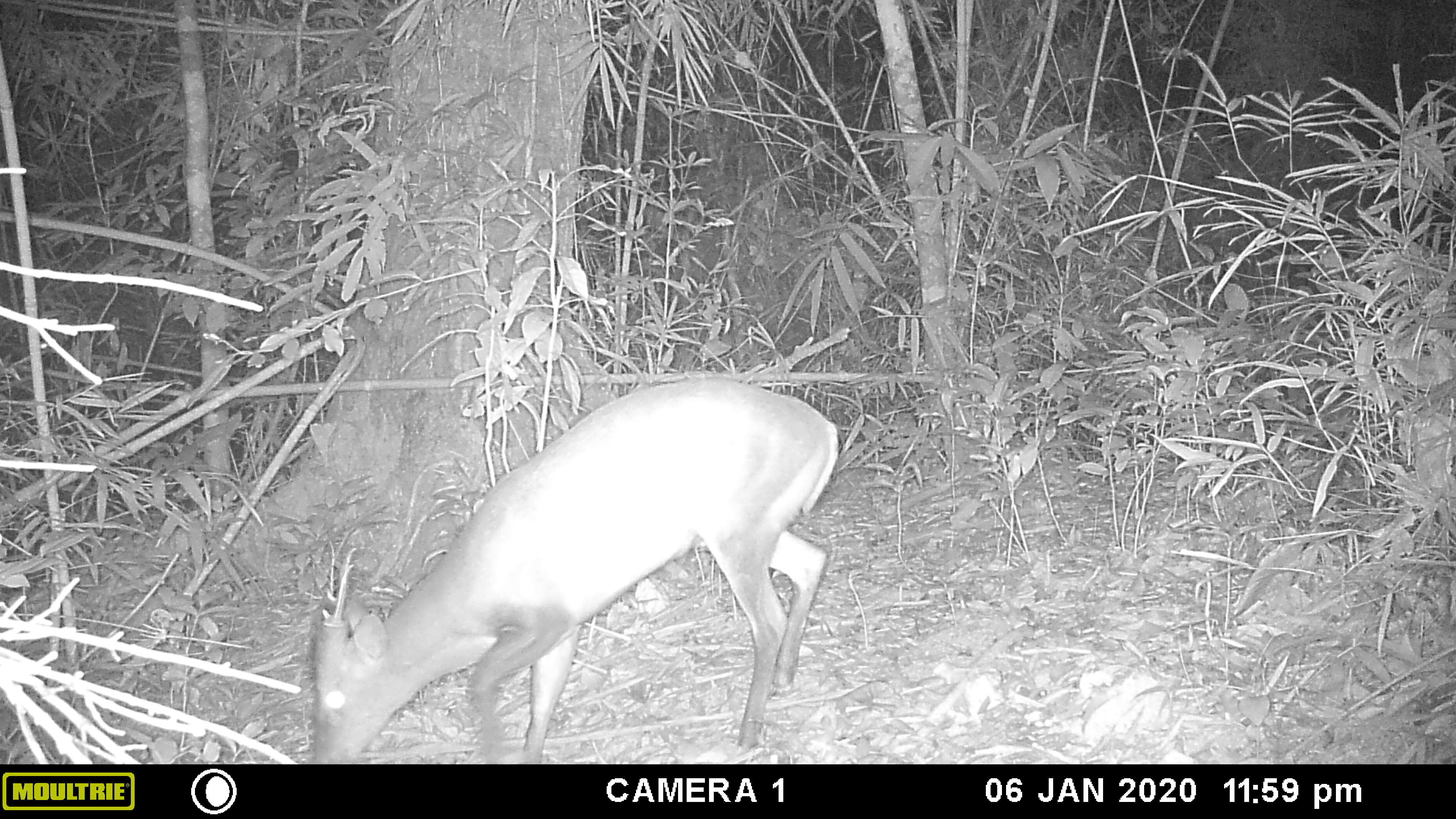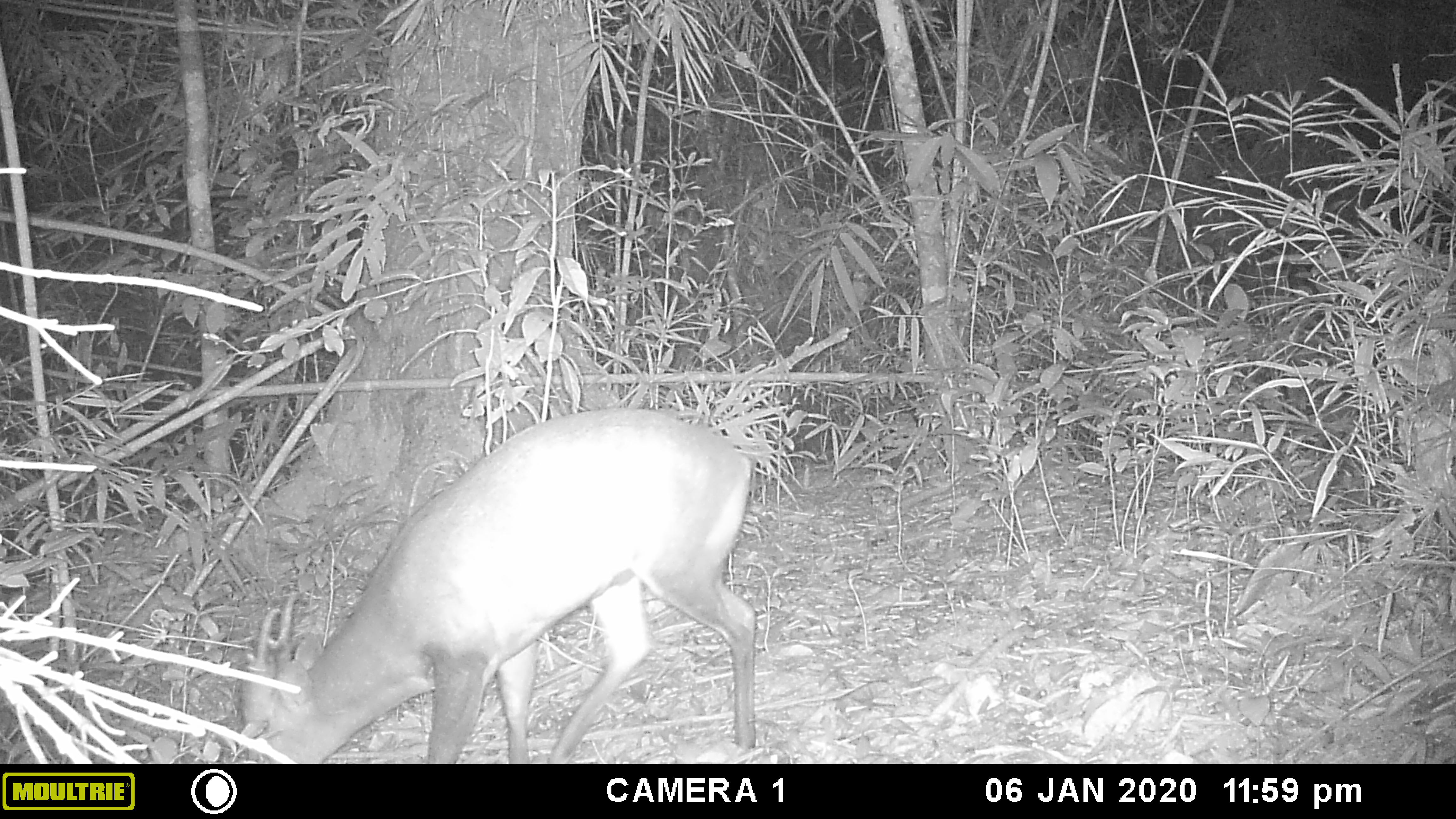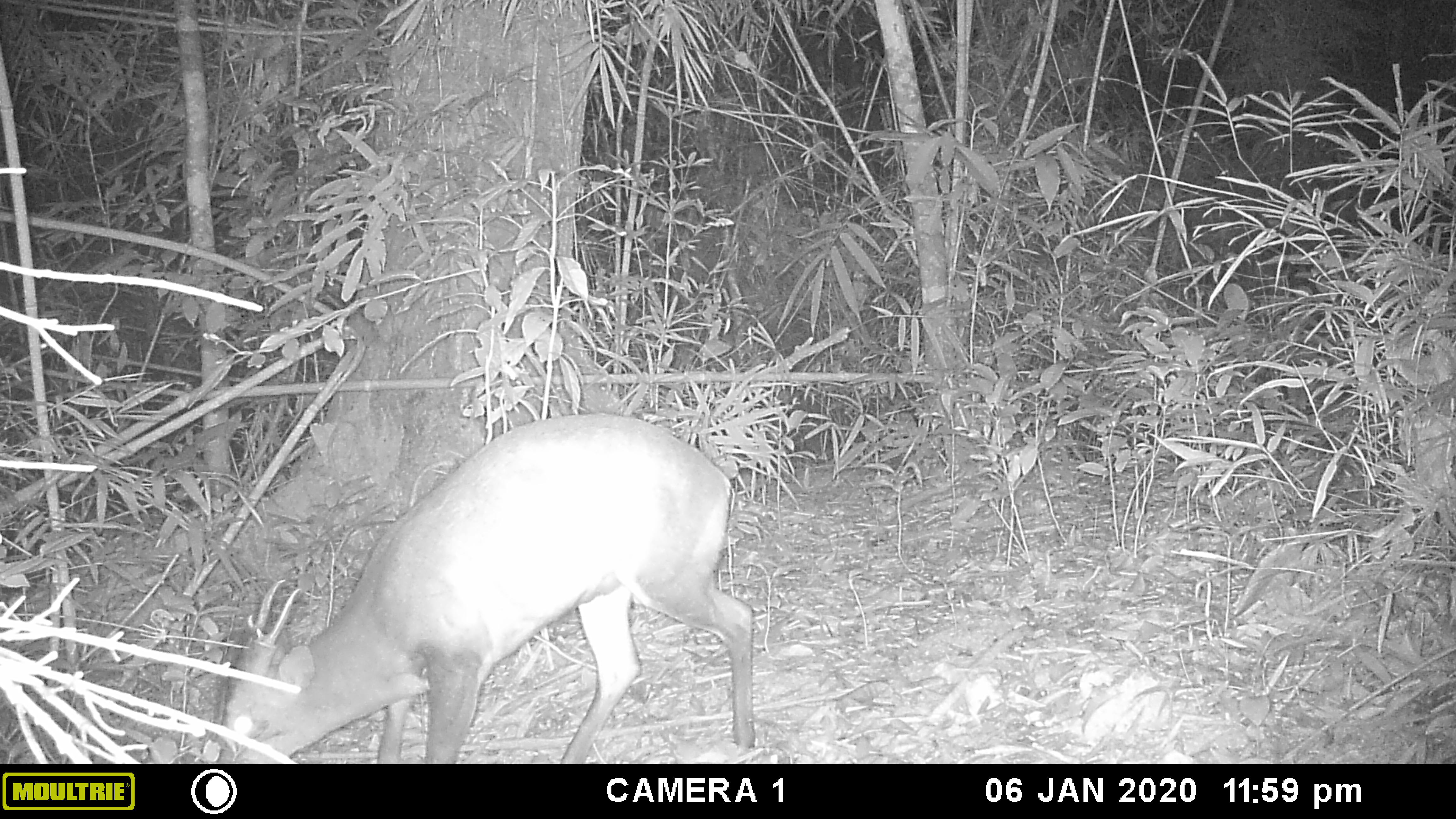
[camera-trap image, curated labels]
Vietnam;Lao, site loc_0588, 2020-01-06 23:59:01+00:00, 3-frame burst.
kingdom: Animalia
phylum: Chordata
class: Mammalia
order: Artiodactyla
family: Cervidae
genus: Muntiacus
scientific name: Muntiacus muntjak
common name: red muntjac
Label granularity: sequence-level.